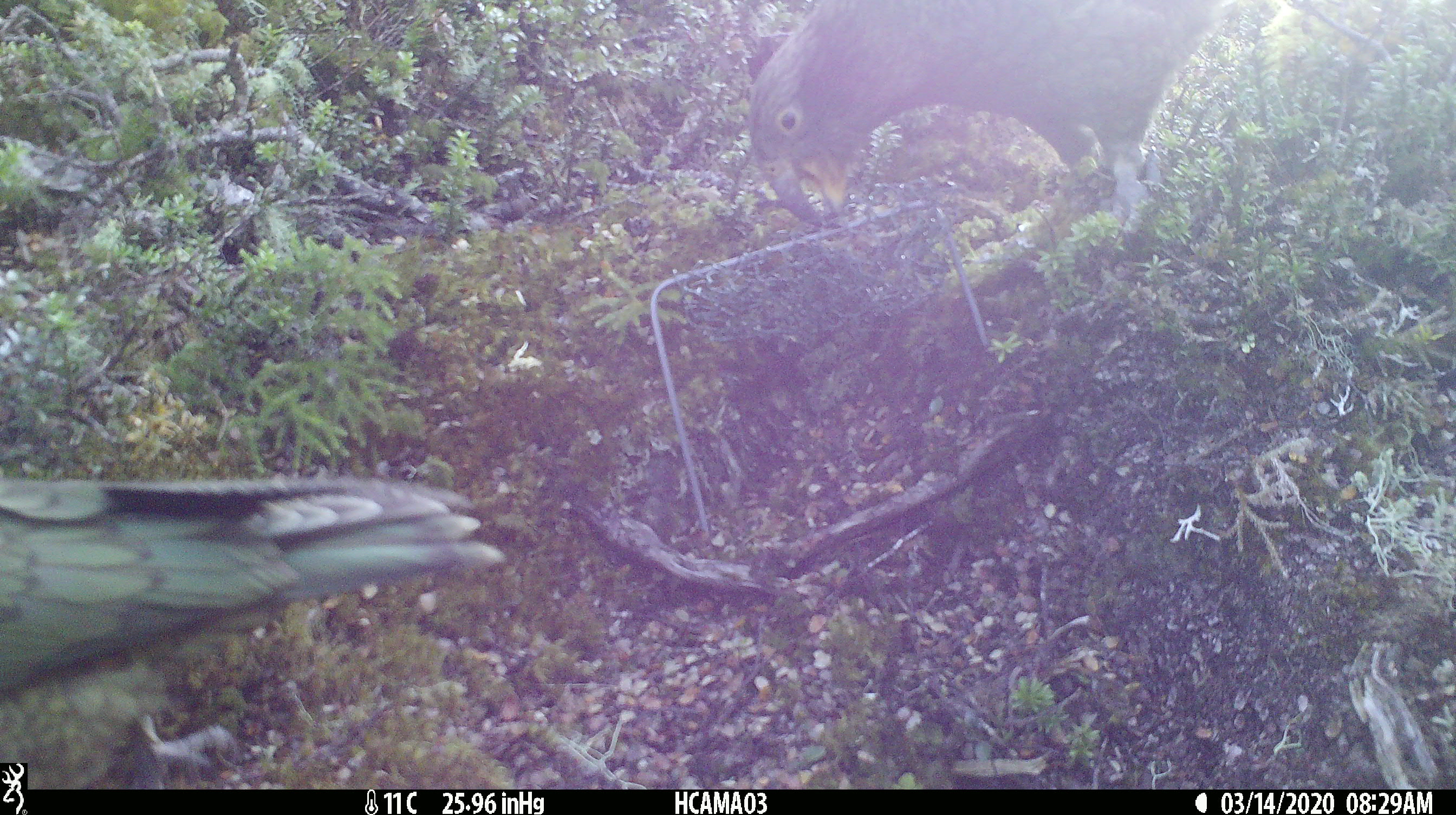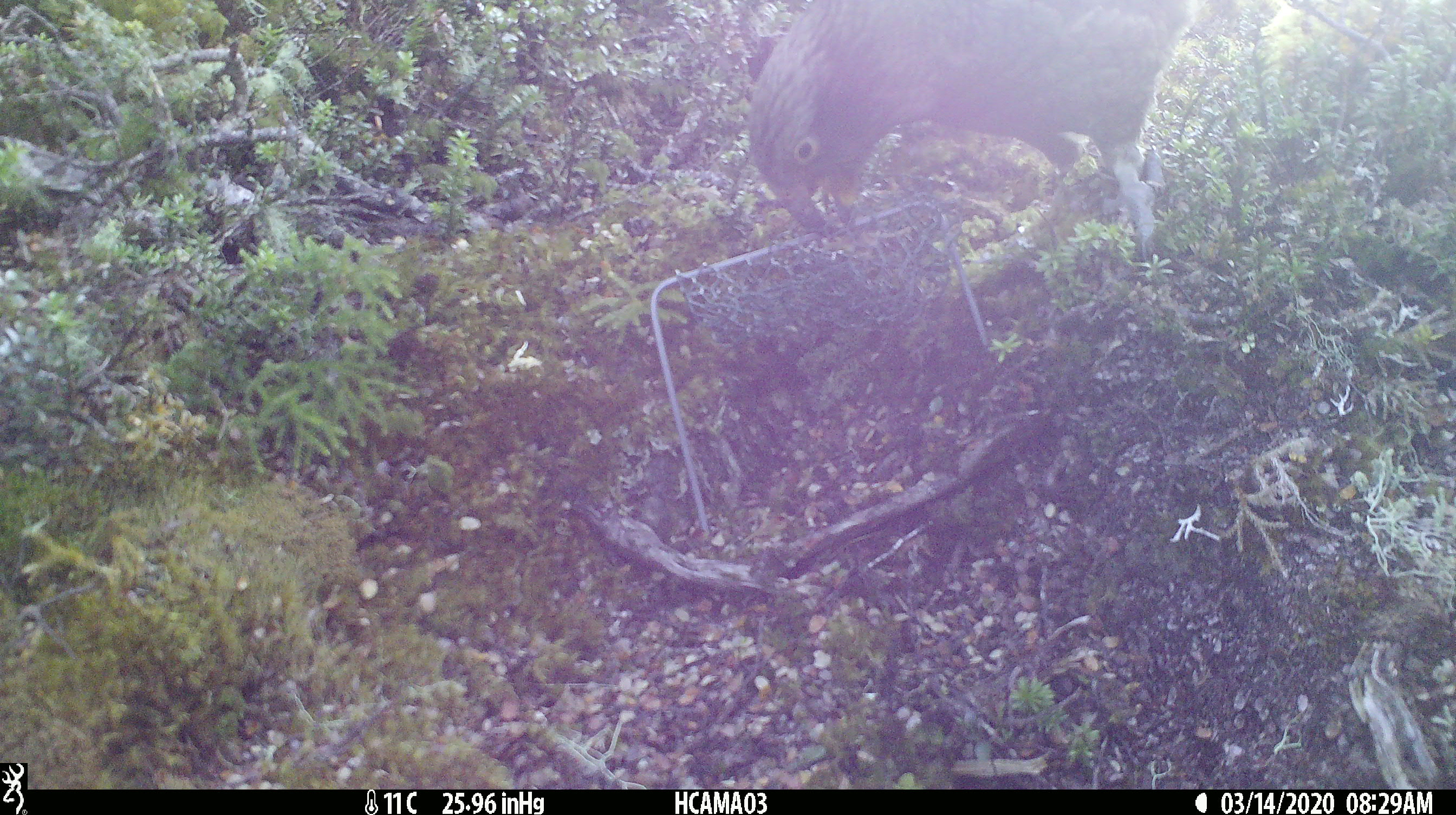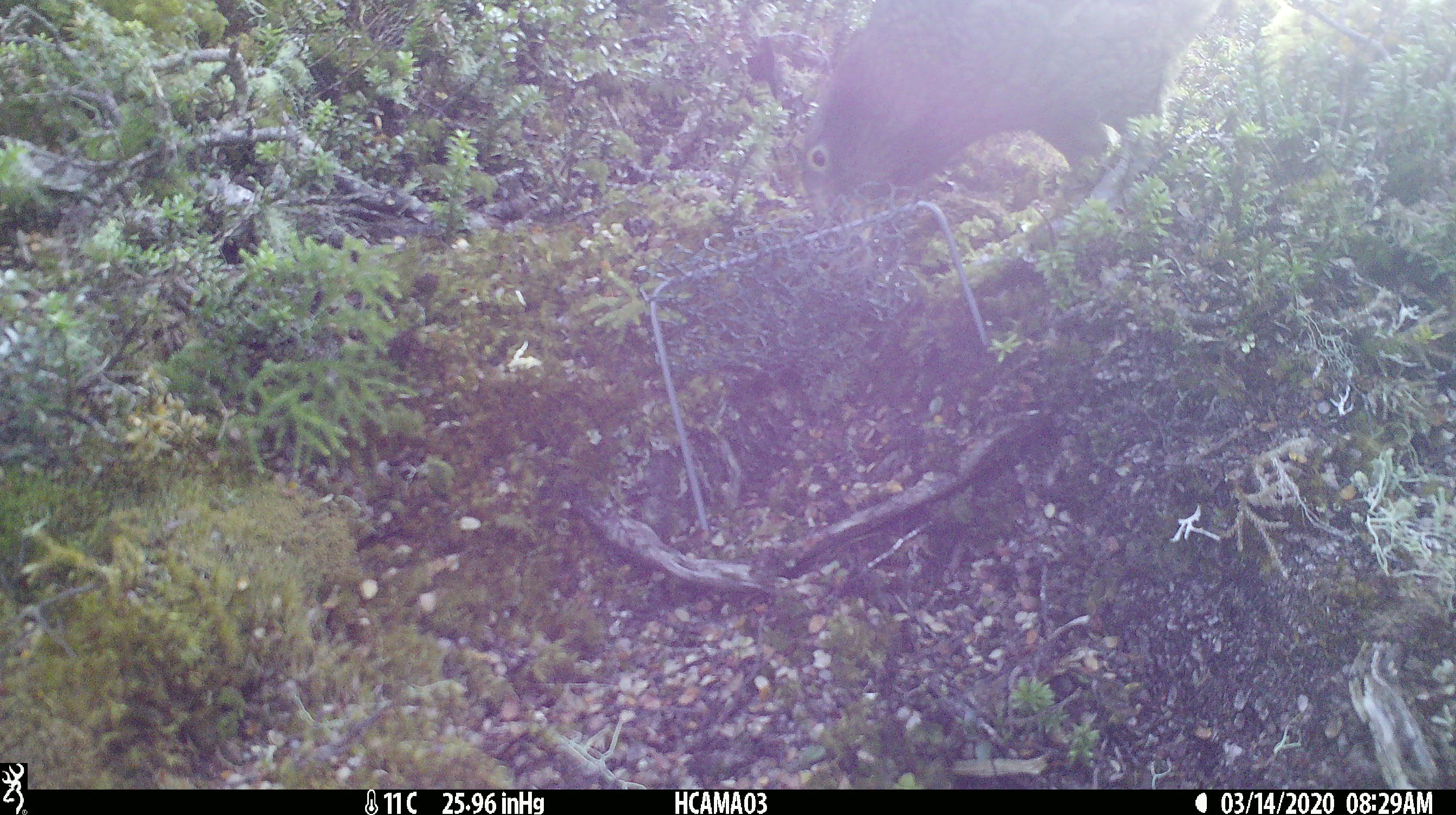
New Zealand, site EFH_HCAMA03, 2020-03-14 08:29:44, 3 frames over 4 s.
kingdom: Animalia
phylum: Chordata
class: Aves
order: Psittaciformes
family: Strigopidae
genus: Nestor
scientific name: Nestor notabilis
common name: kea